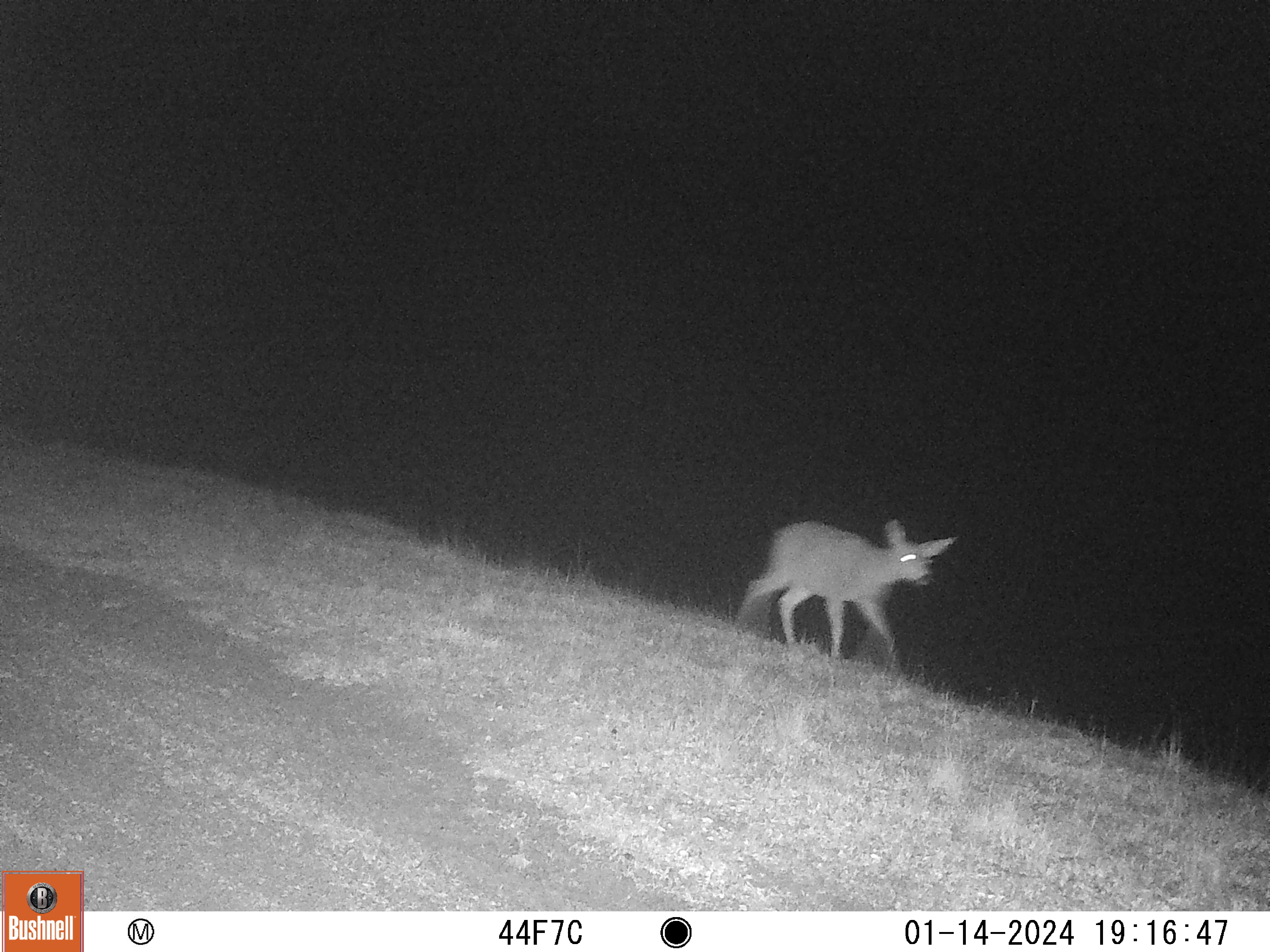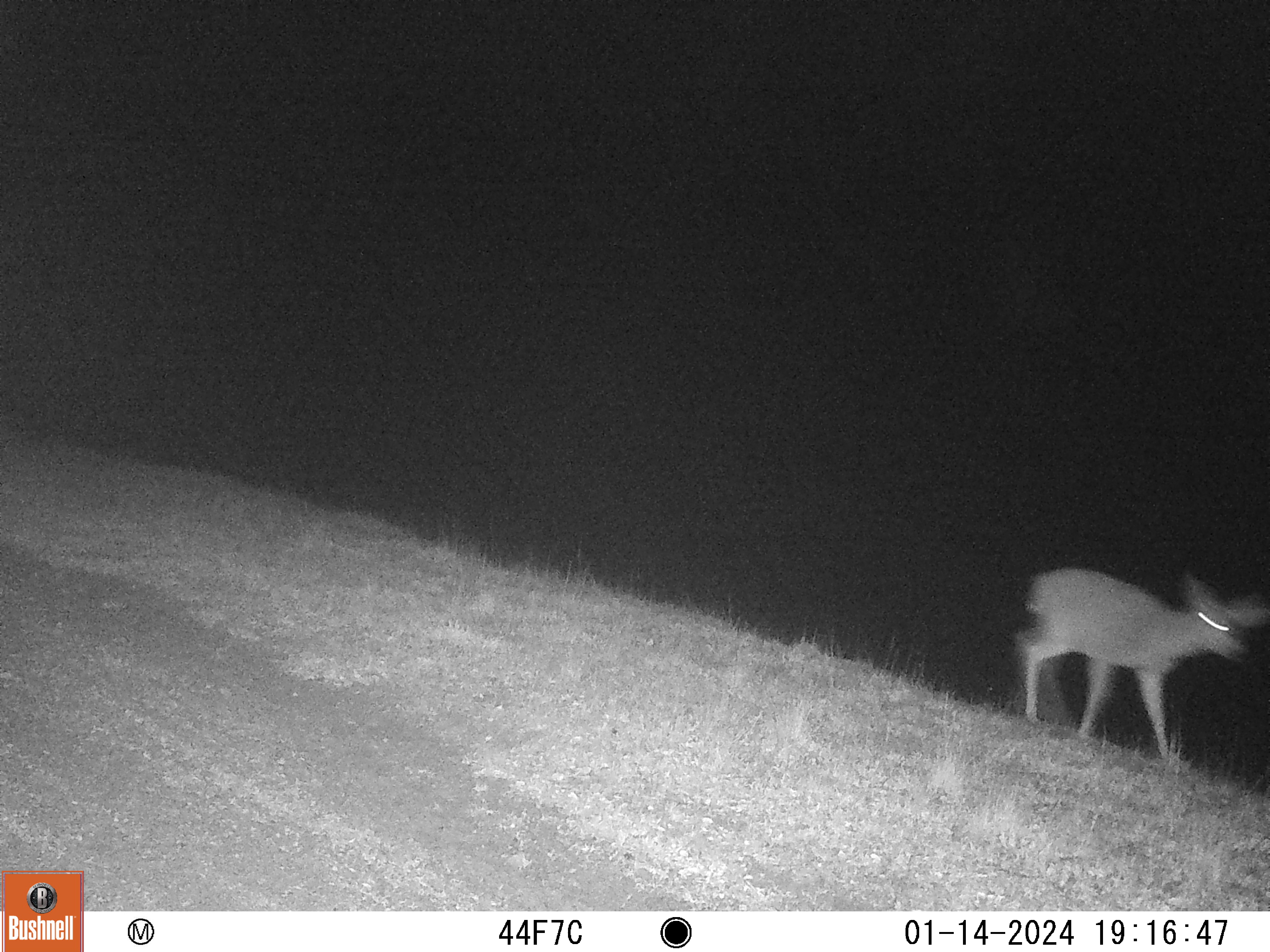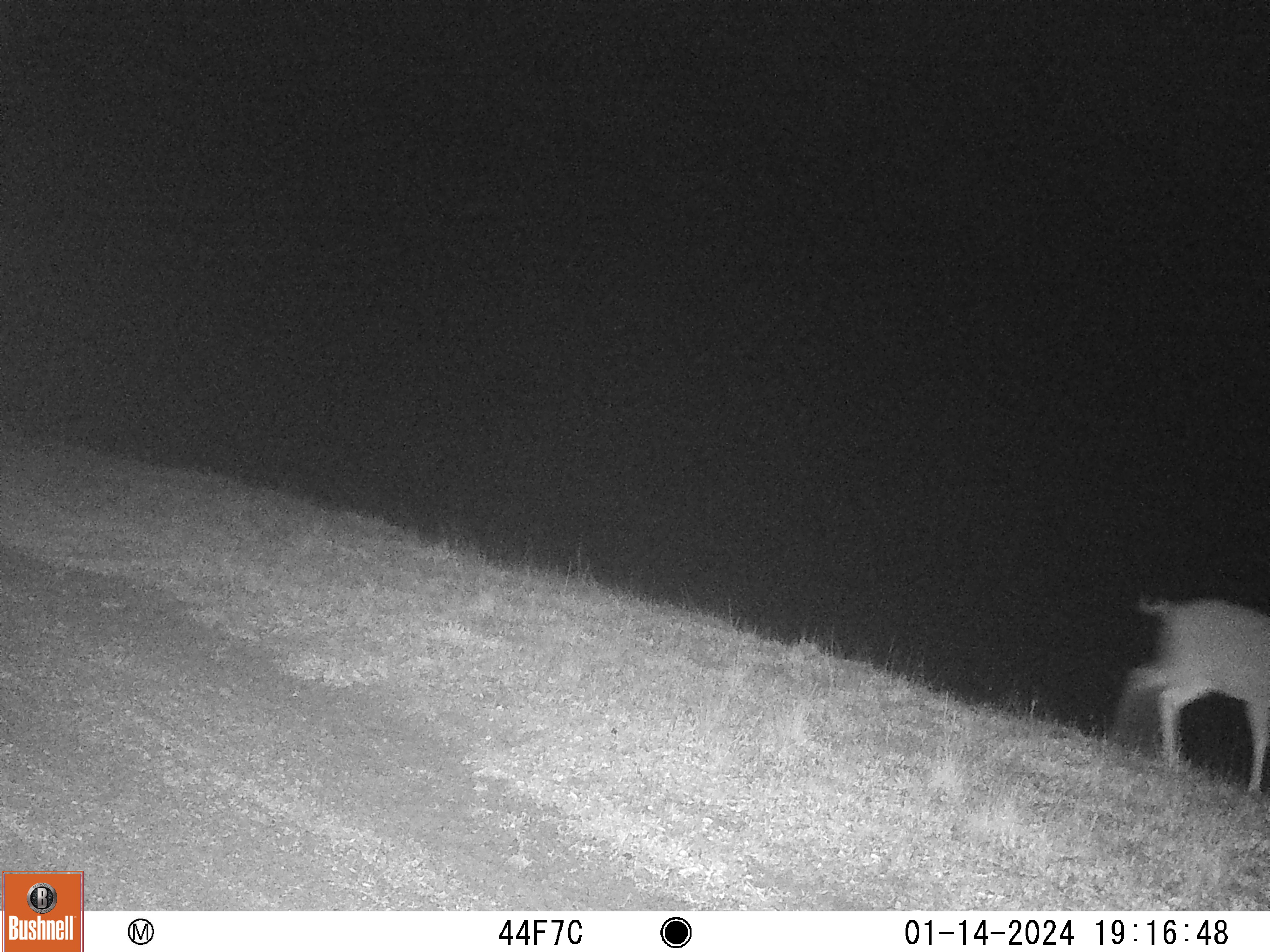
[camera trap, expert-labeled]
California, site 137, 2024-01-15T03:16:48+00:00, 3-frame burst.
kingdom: Animalia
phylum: Chordata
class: Mammalia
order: Artiodactyla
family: Cervidae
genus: Odocoileus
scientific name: Odocoileus hemionus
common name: mule deer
Mule deer (Odocoileus hemionus).